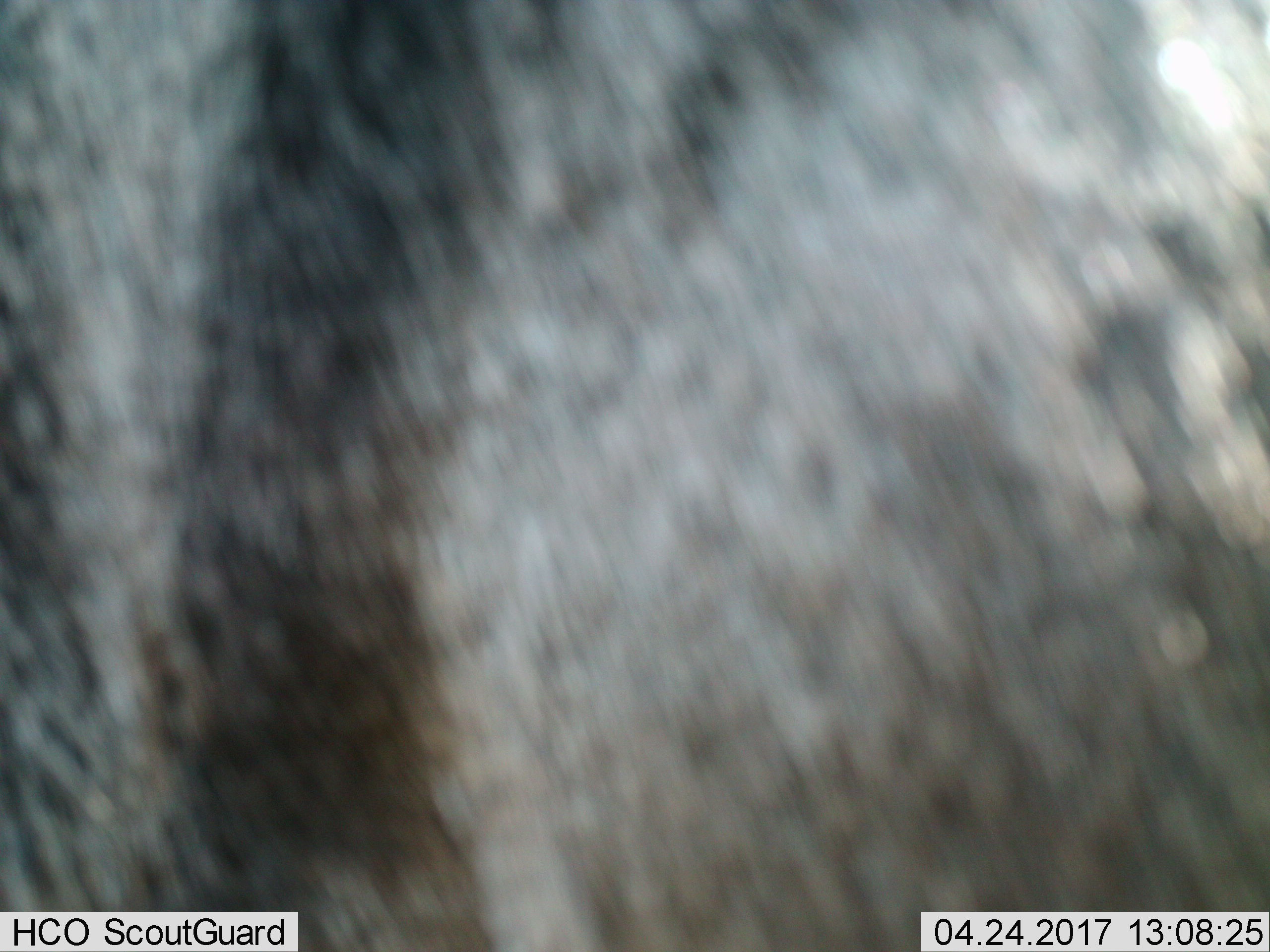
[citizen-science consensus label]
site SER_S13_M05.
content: unidentified animal